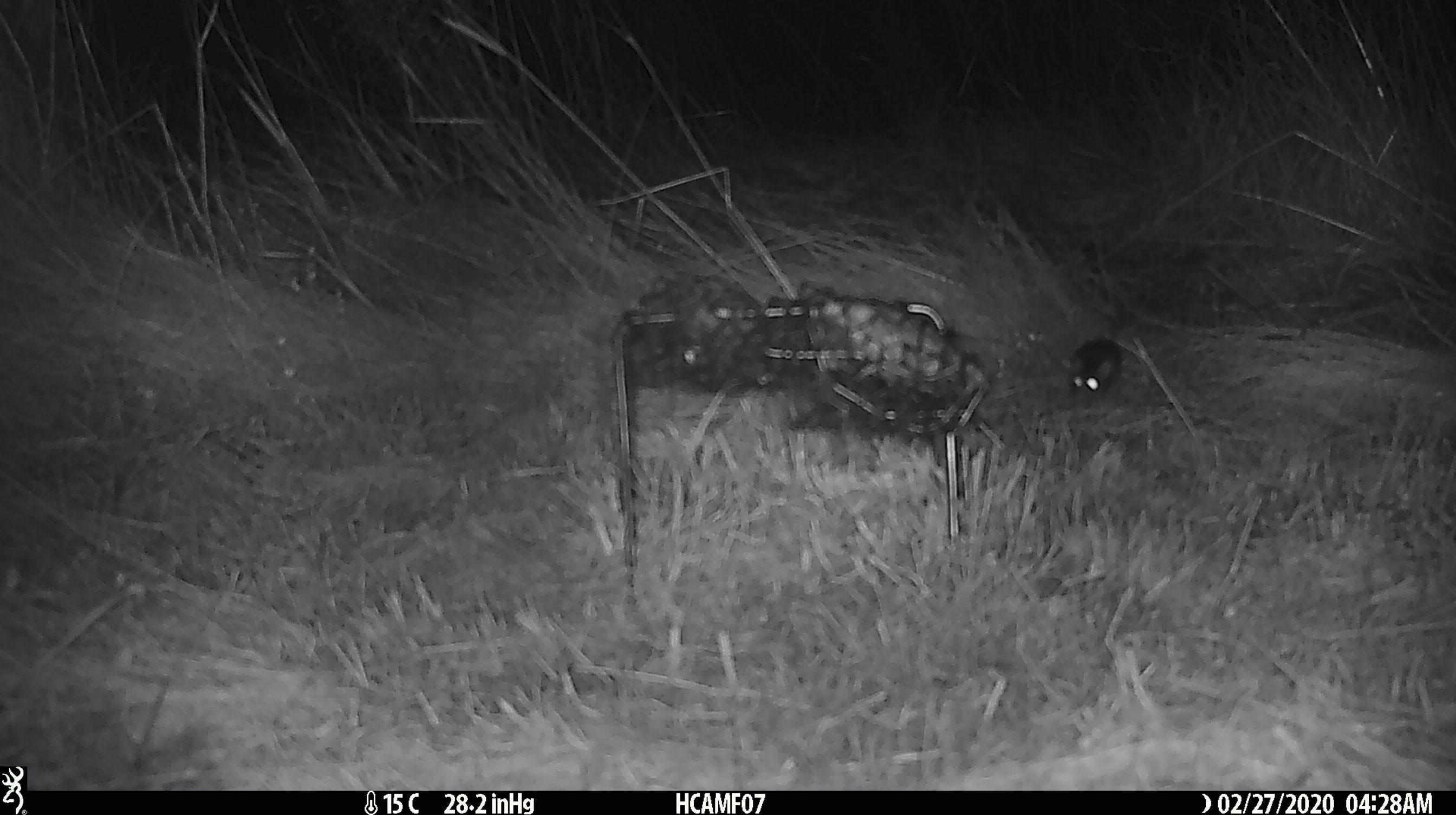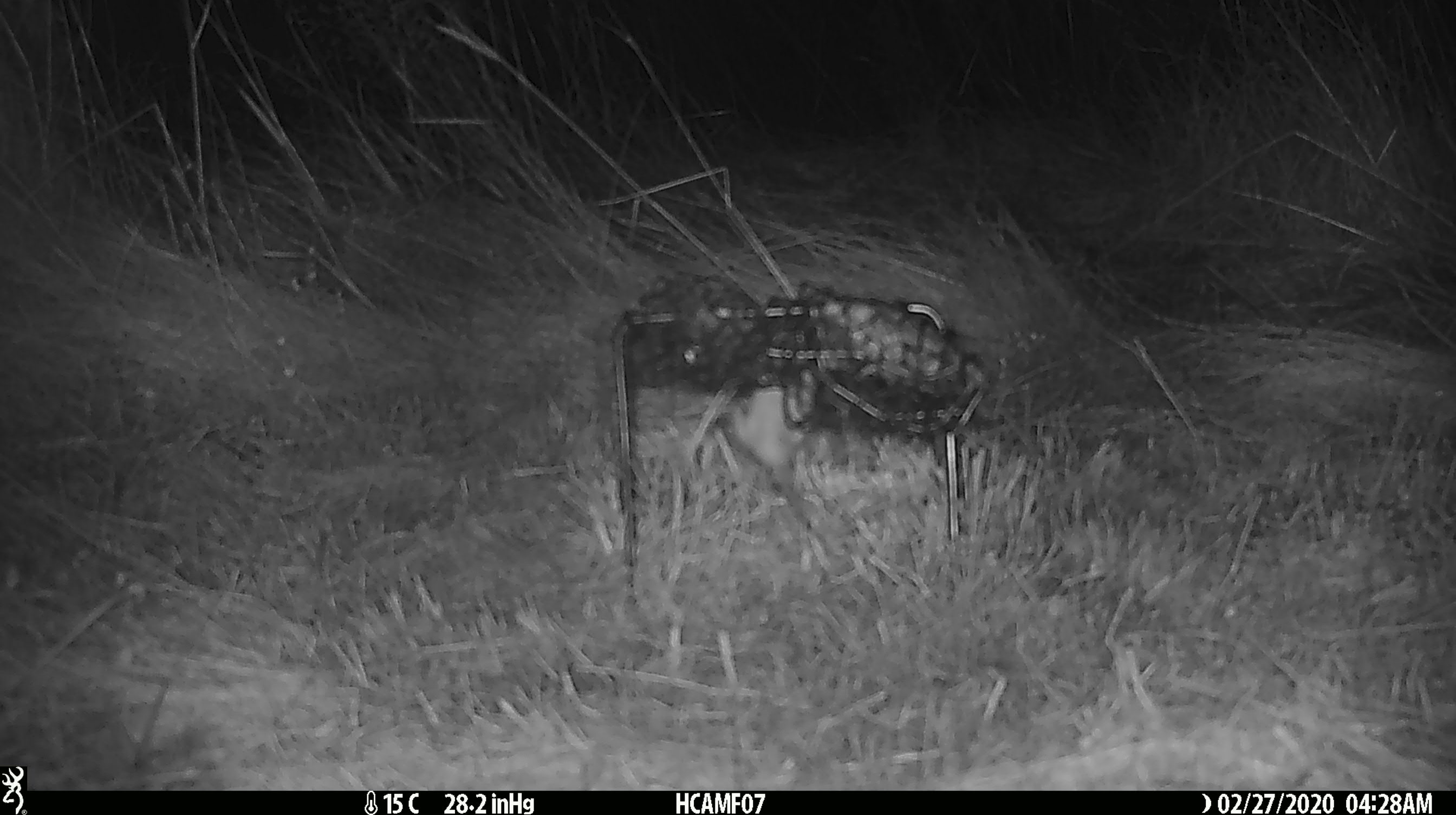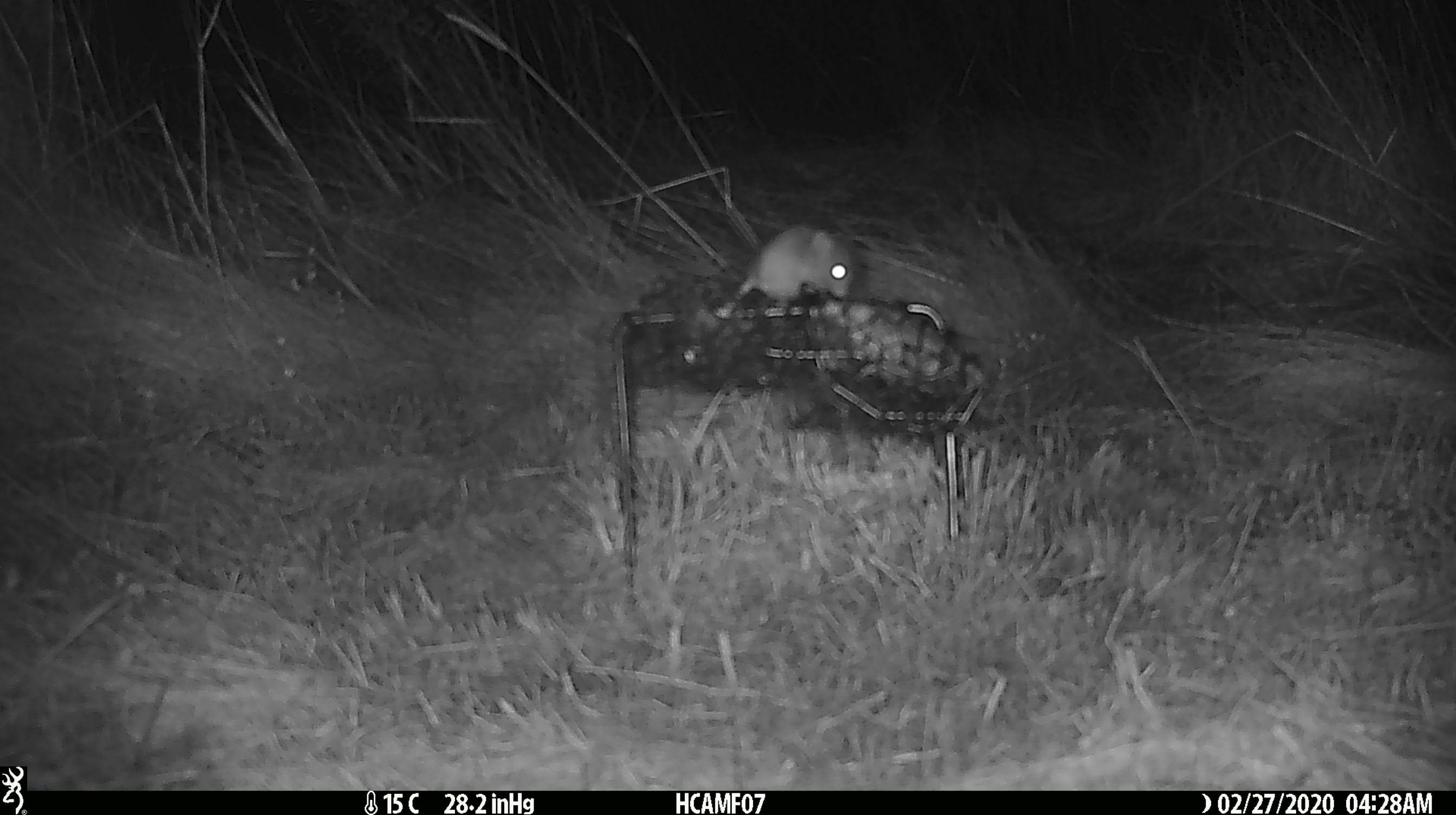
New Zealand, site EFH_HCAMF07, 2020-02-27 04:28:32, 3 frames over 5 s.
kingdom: Animalia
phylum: Chordata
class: Mammalia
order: Rodentia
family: Muridae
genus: Mus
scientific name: Mus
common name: mouse